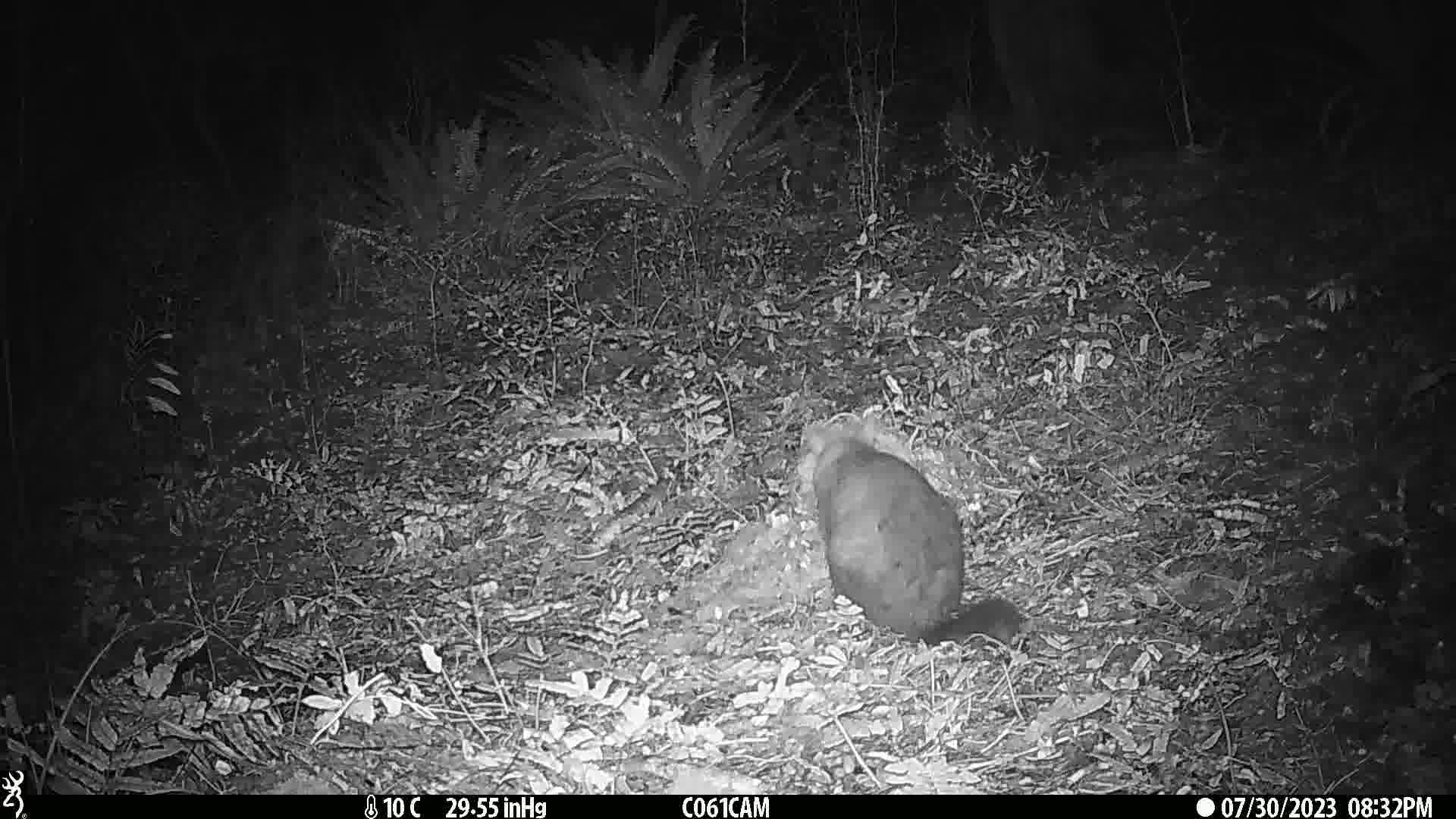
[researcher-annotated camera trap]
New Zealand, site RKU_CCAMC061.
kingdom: Animalia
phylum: Chordata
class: Mammalia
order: Diprotodontia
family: Phalangeridae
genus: Trichosurus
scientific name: Trichosurus vulpecula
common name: common brushtail possum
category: possum